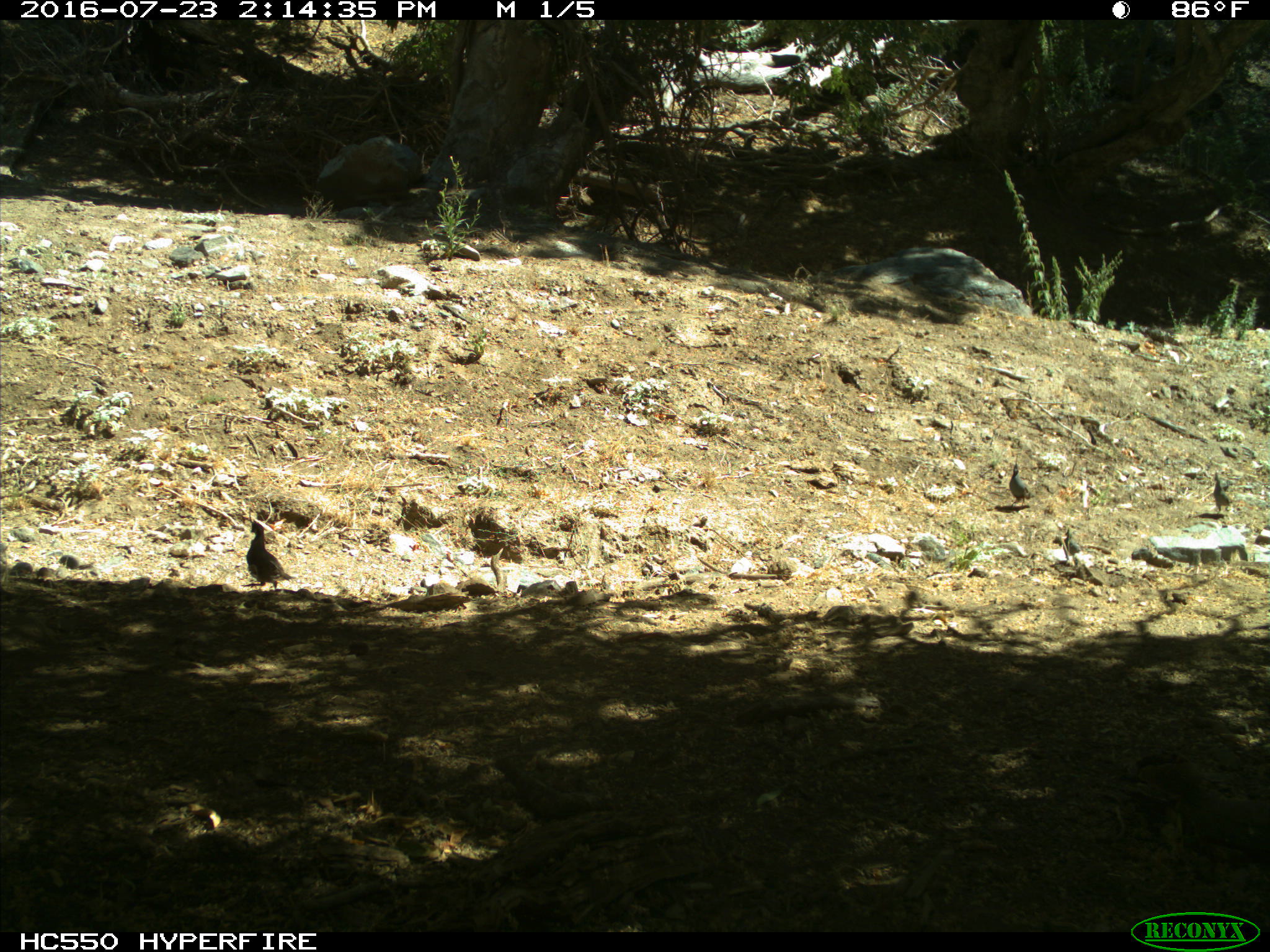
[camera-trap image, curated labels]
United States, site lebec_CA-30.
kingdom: Animalia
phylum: Chordata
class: Aves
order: Galliformes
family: Odontophoridae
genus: Callipepla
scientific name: Callipepla californica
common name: california quail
Callipepla californica (california quail).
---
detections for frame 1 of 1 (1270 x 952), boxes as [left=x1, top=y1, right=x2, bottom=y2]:
animal: [left=240, top=520, right=291, bottom=597]; [left=1007, top=453, right=1036, bottom=511]; [left=1210, top=467, right=1238, bottom=516]; [left=1062, top=526, right=1082, bottom=566]